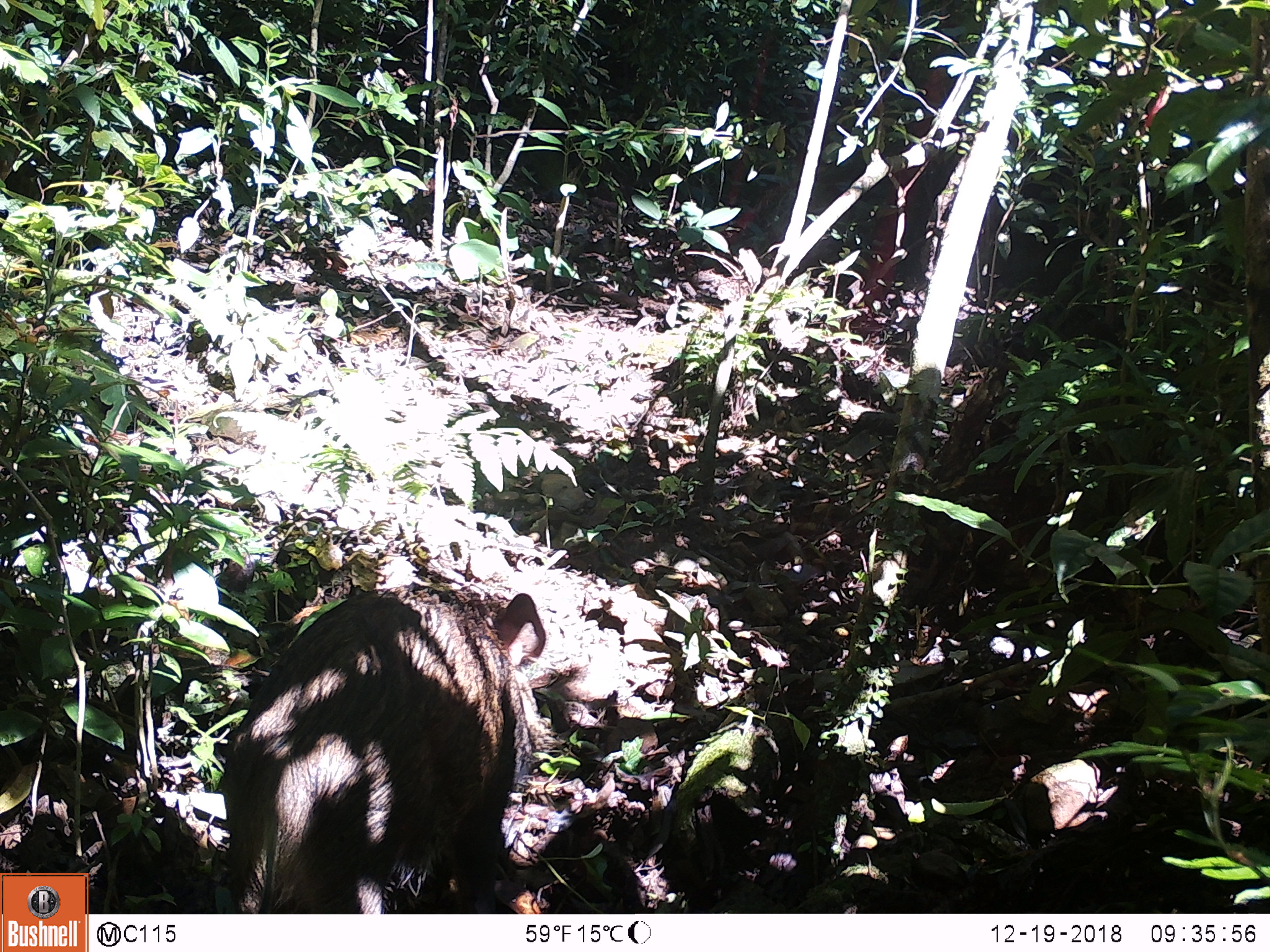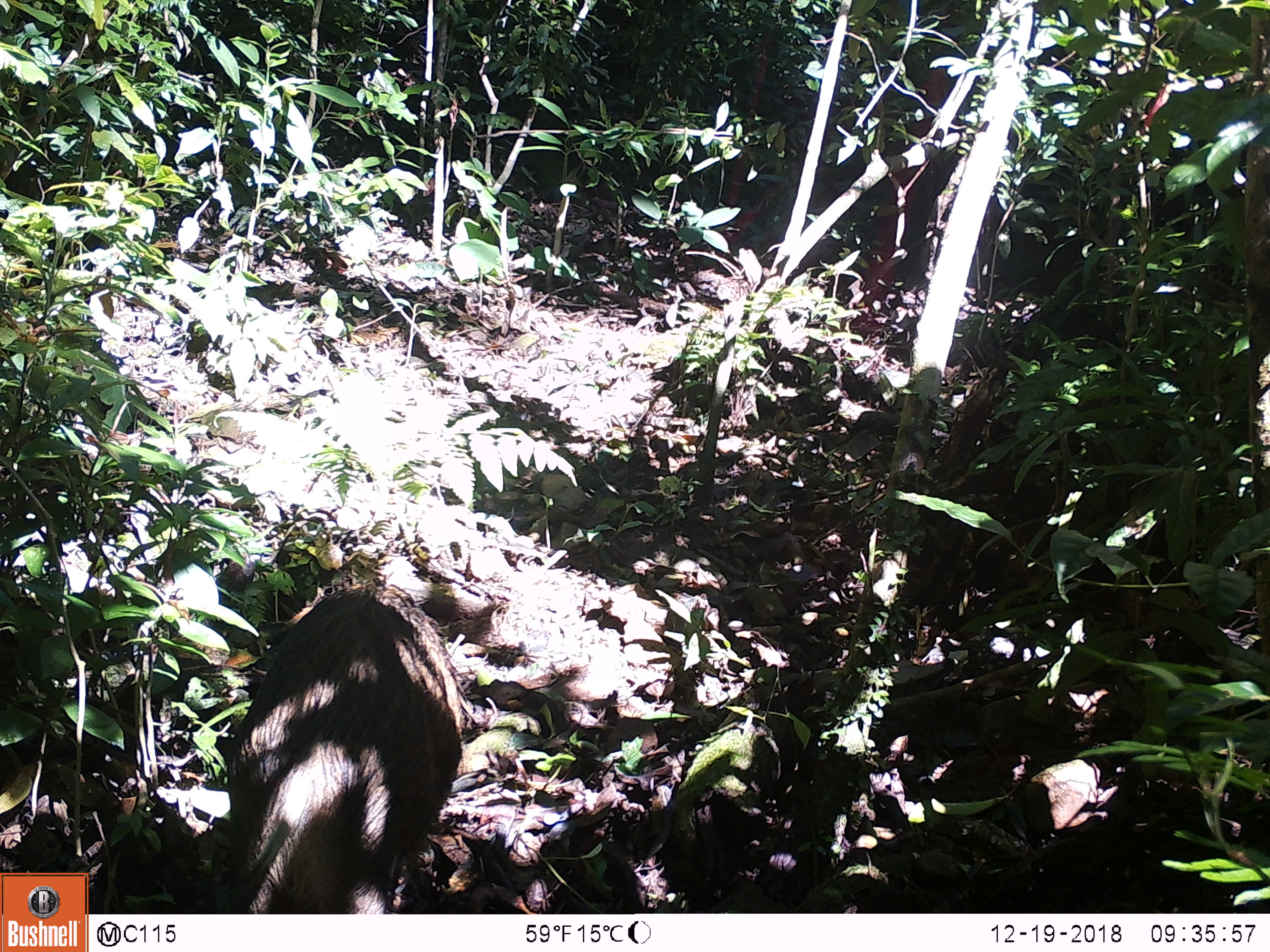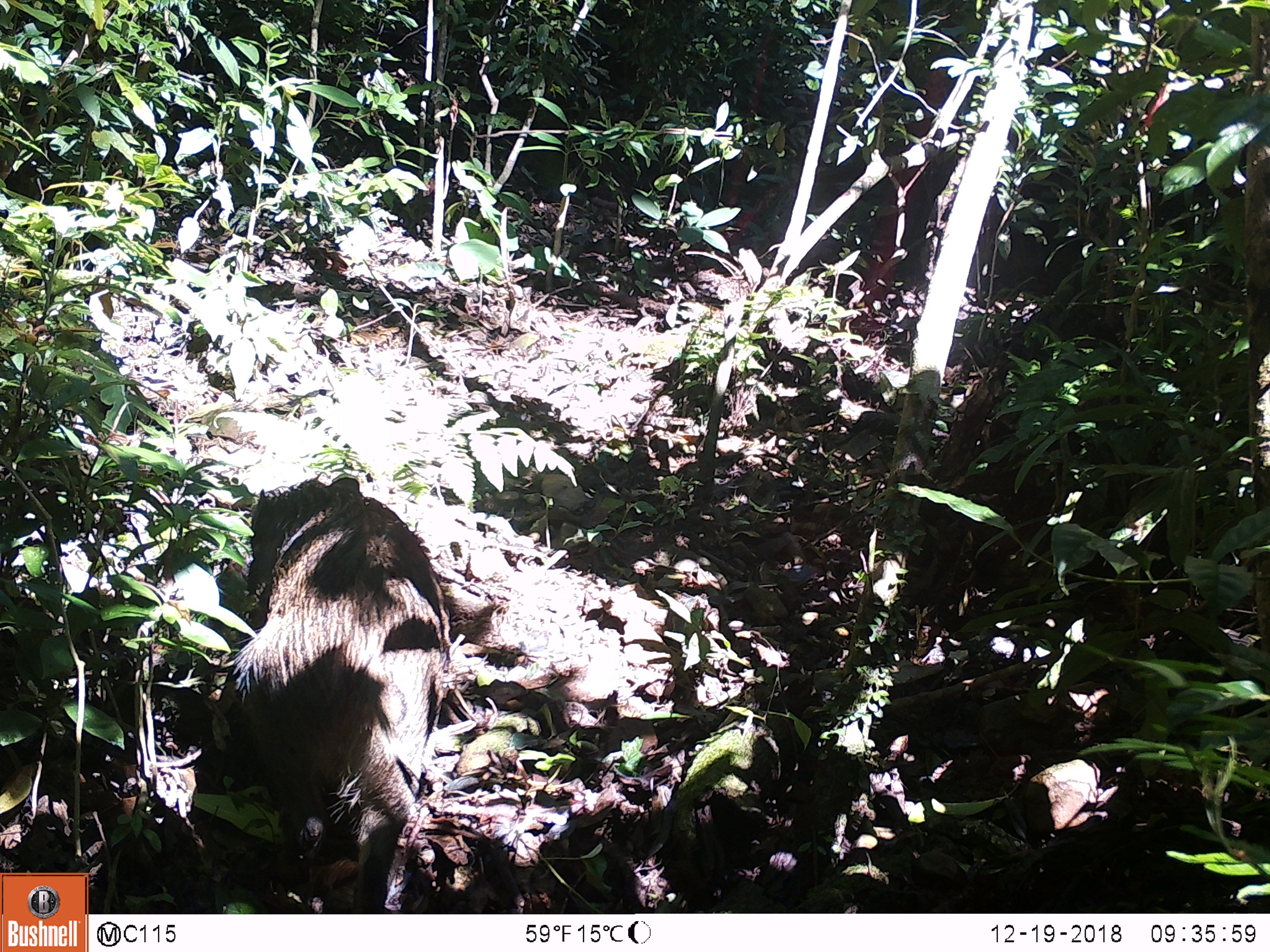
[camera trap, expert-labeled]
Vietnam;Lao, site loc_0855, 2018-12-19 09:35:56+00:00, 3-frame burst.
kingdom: Animalia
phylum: Chordata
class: Mammalia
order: Artiodactyla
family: Suidae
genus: Sus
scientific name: Sus scrofa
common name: eurasian wild pig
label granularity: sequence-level